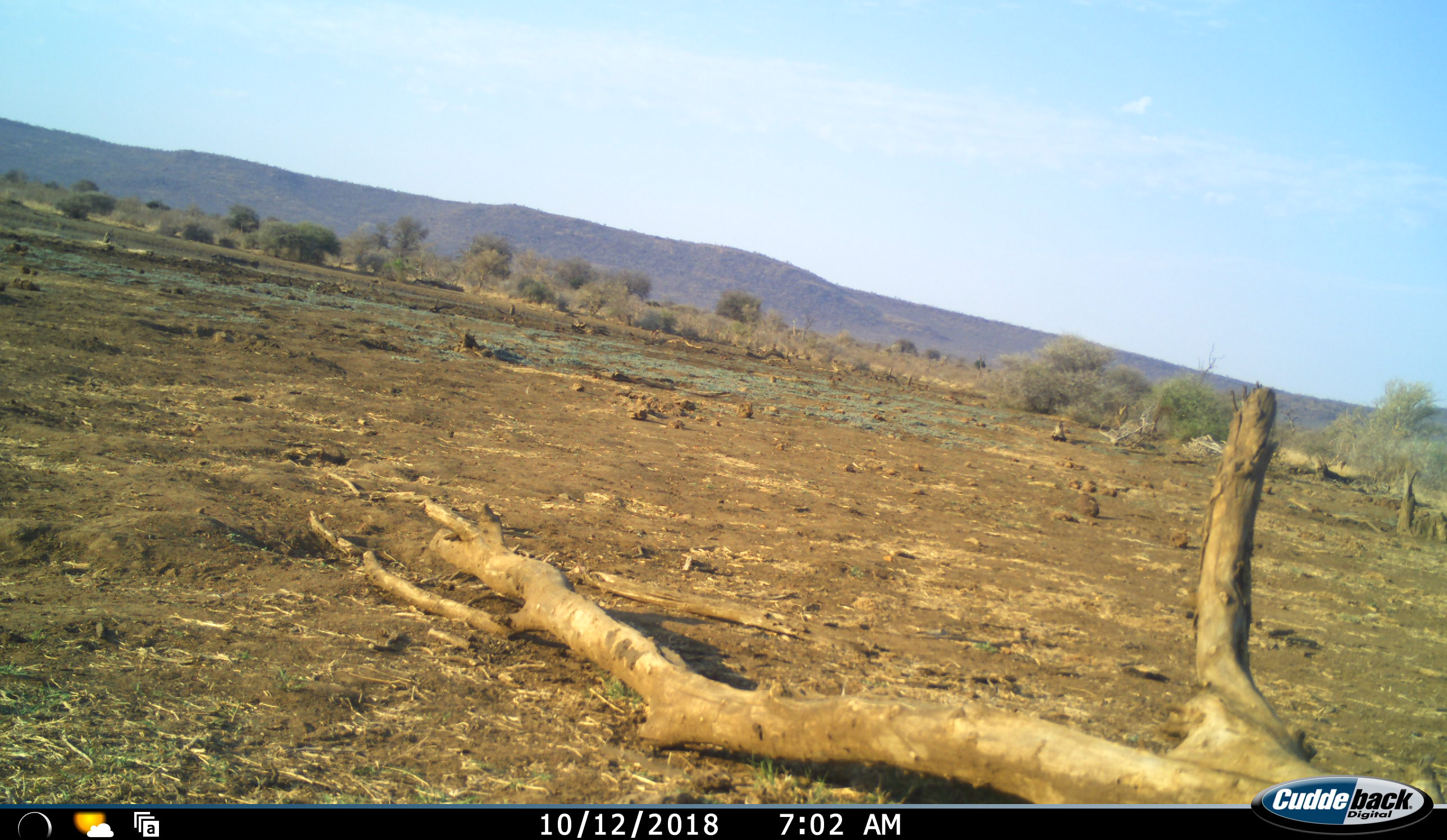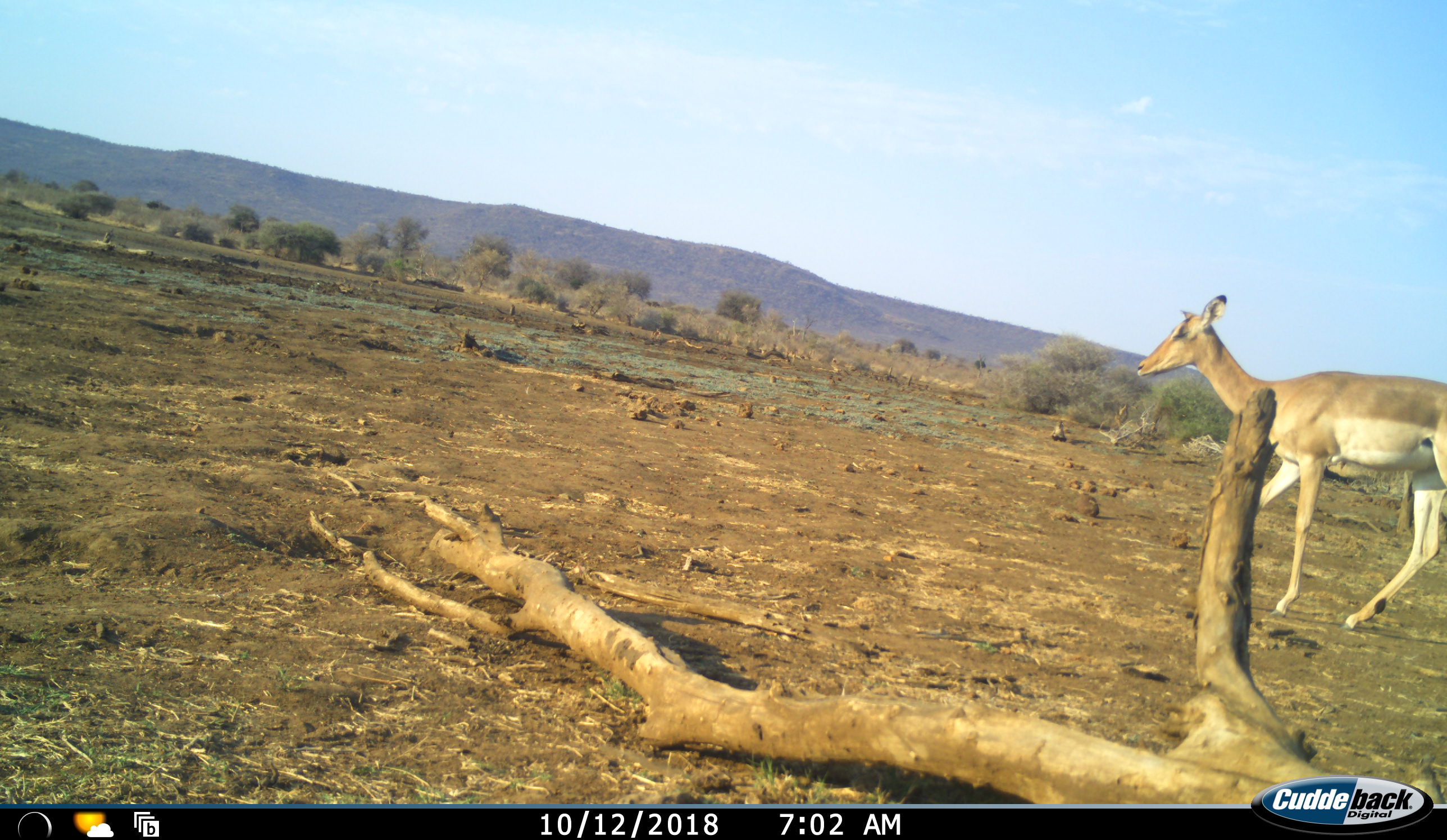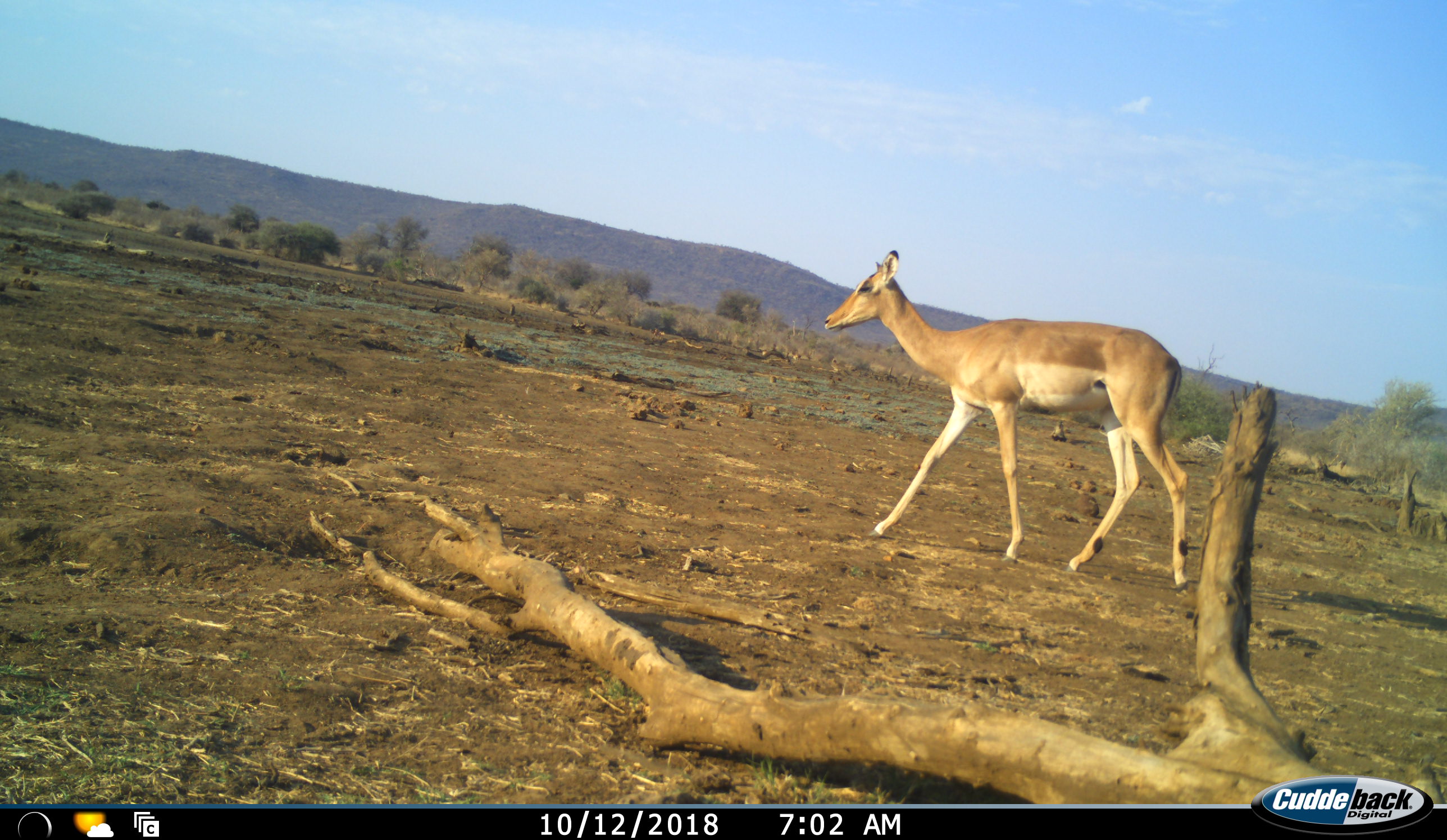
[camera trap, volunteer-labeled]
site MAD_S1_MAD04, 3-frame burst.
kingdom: Animalia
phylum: Chordata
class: Mammalia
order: Artiodactyla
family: Bovidae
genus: Aepyceros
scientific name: Aepyceros melampus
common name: impala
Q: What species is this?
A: Impala (Aepyceros melampus).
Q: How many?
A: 1.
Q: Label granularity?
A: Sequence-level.